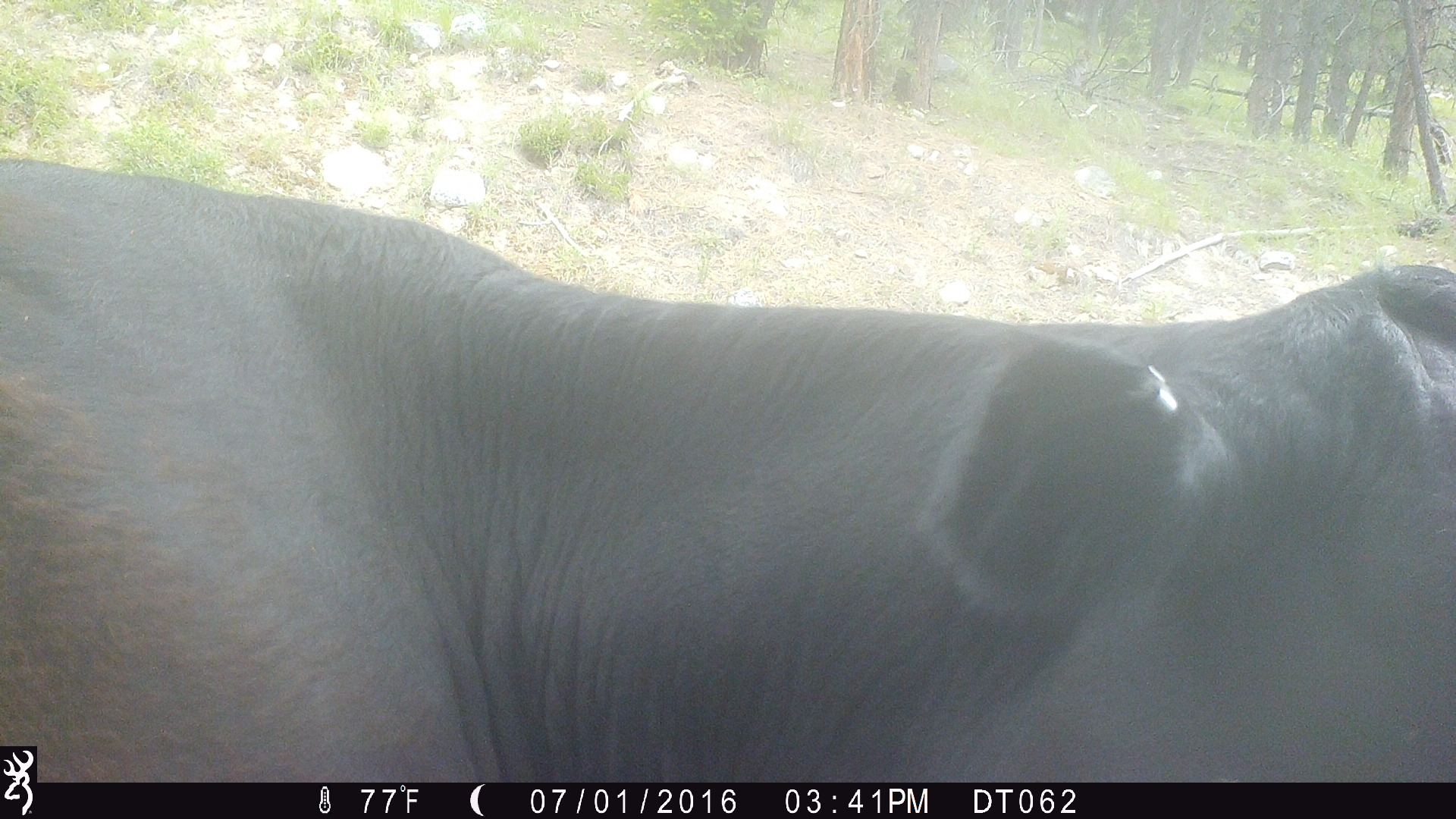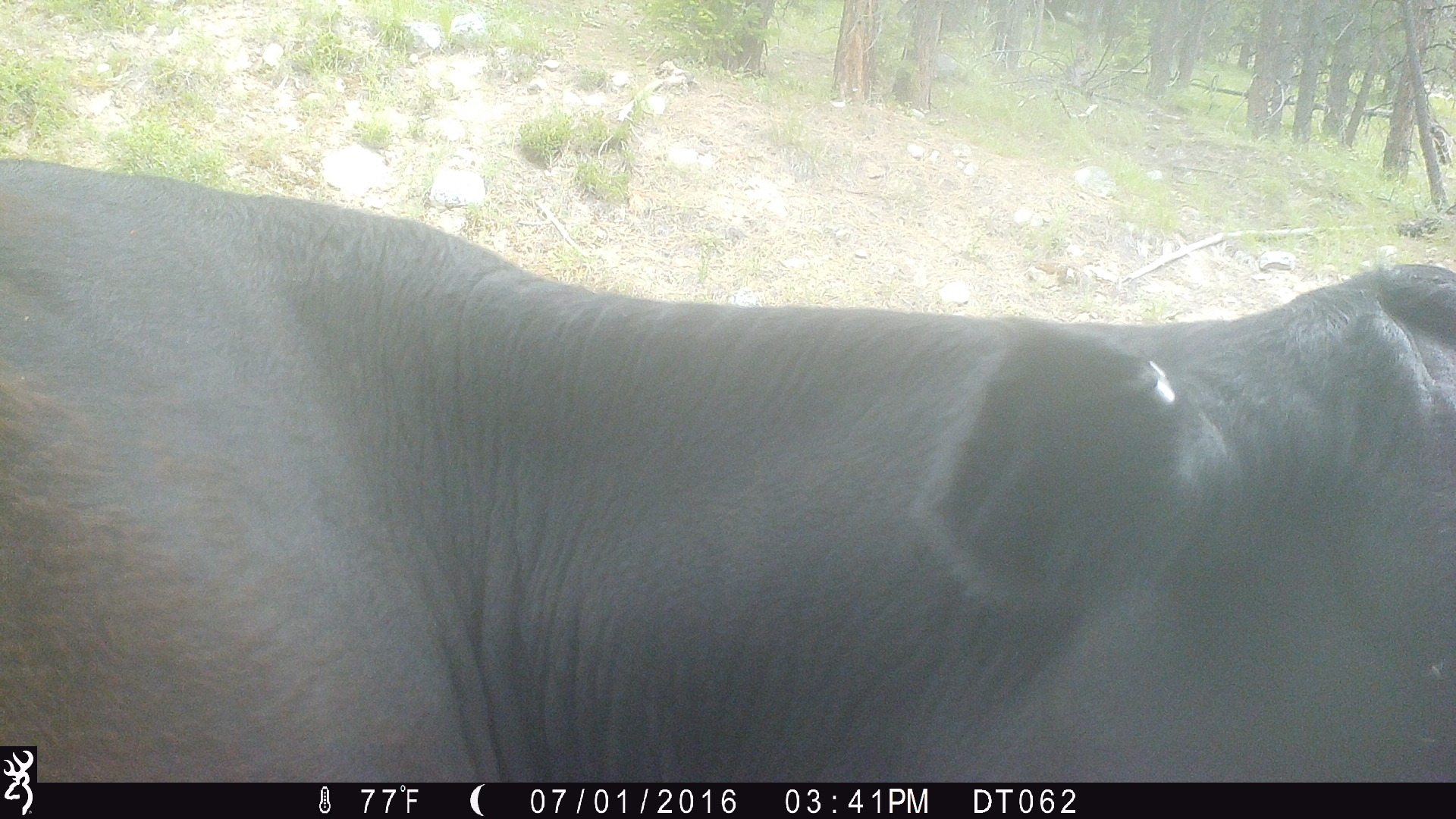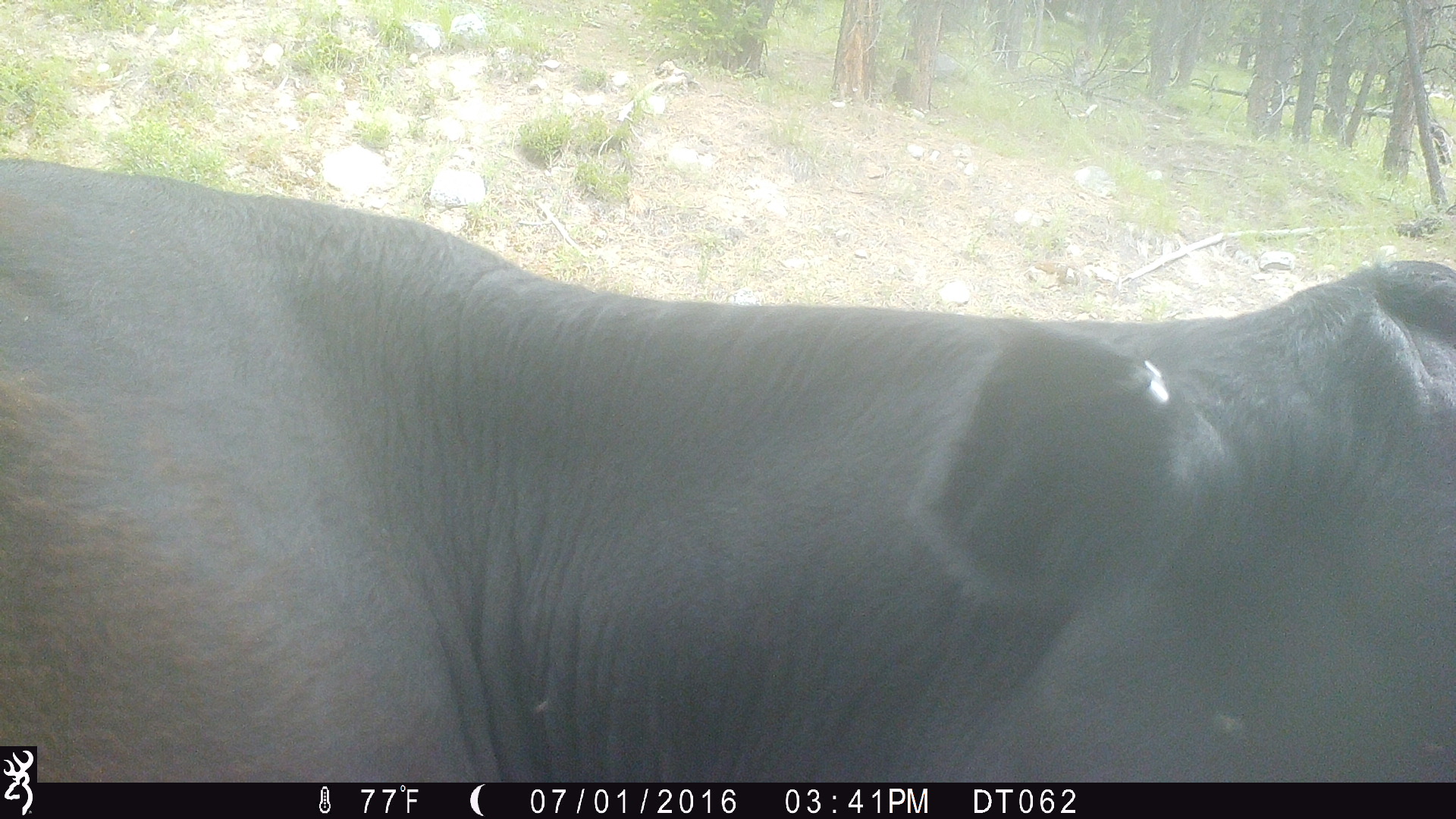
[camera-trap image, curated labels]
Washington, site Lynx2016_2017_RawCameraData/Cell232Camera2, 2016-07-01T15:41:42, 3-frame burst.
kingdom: Animalia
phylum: Chordata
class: Mammalia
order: Artiodactyla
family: Bovidae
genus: Bos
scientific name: Bos taurus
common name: domestic cattle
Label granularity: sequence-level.